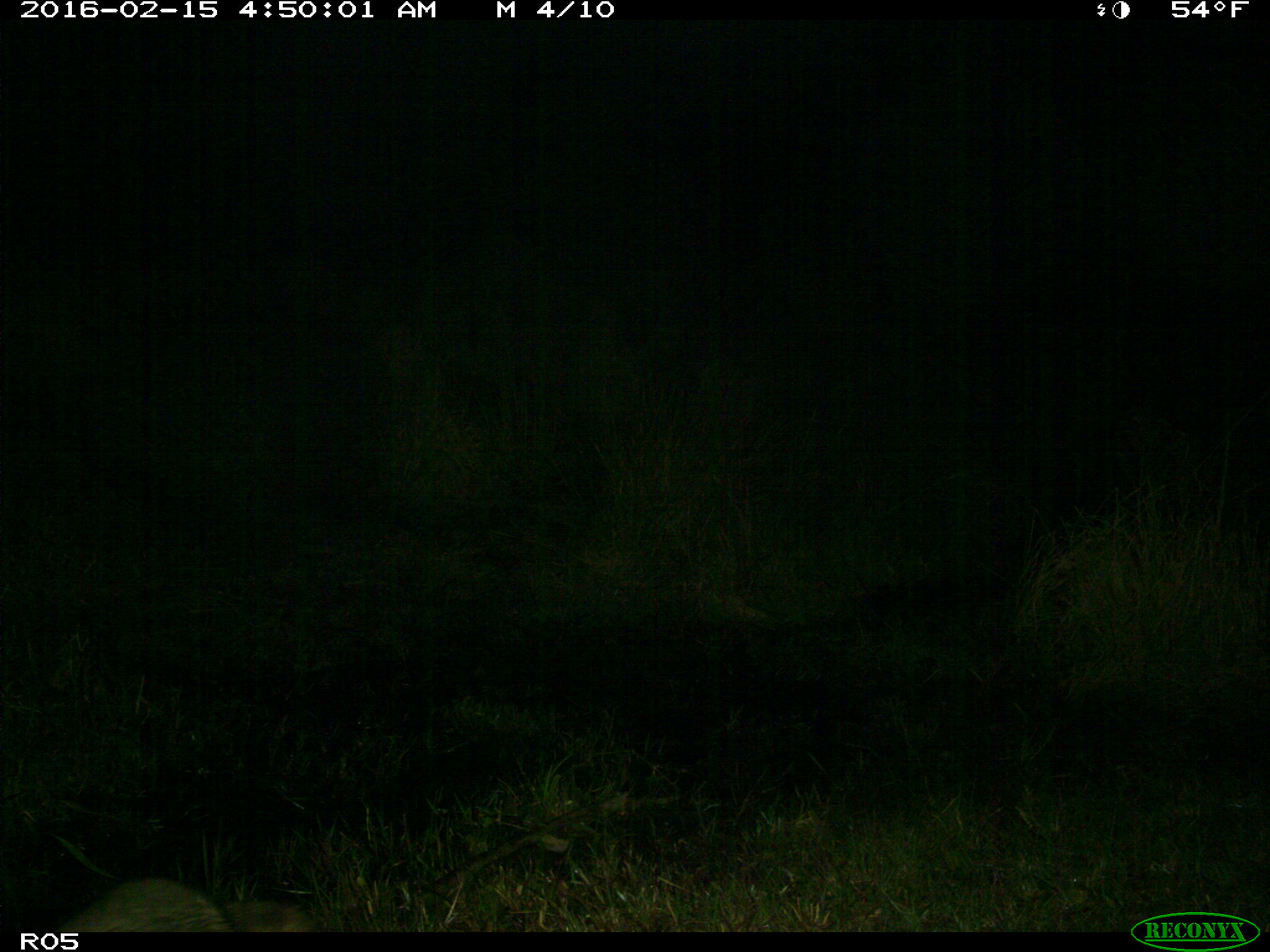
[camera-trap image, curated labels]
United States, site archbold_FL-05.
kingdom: Animalia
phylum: Chordata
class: Mammalia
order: Carnivora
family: Procyonidae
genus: Procyon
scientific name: Procyon lotor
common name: common raccoon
Procyon lotor (common raccoon).